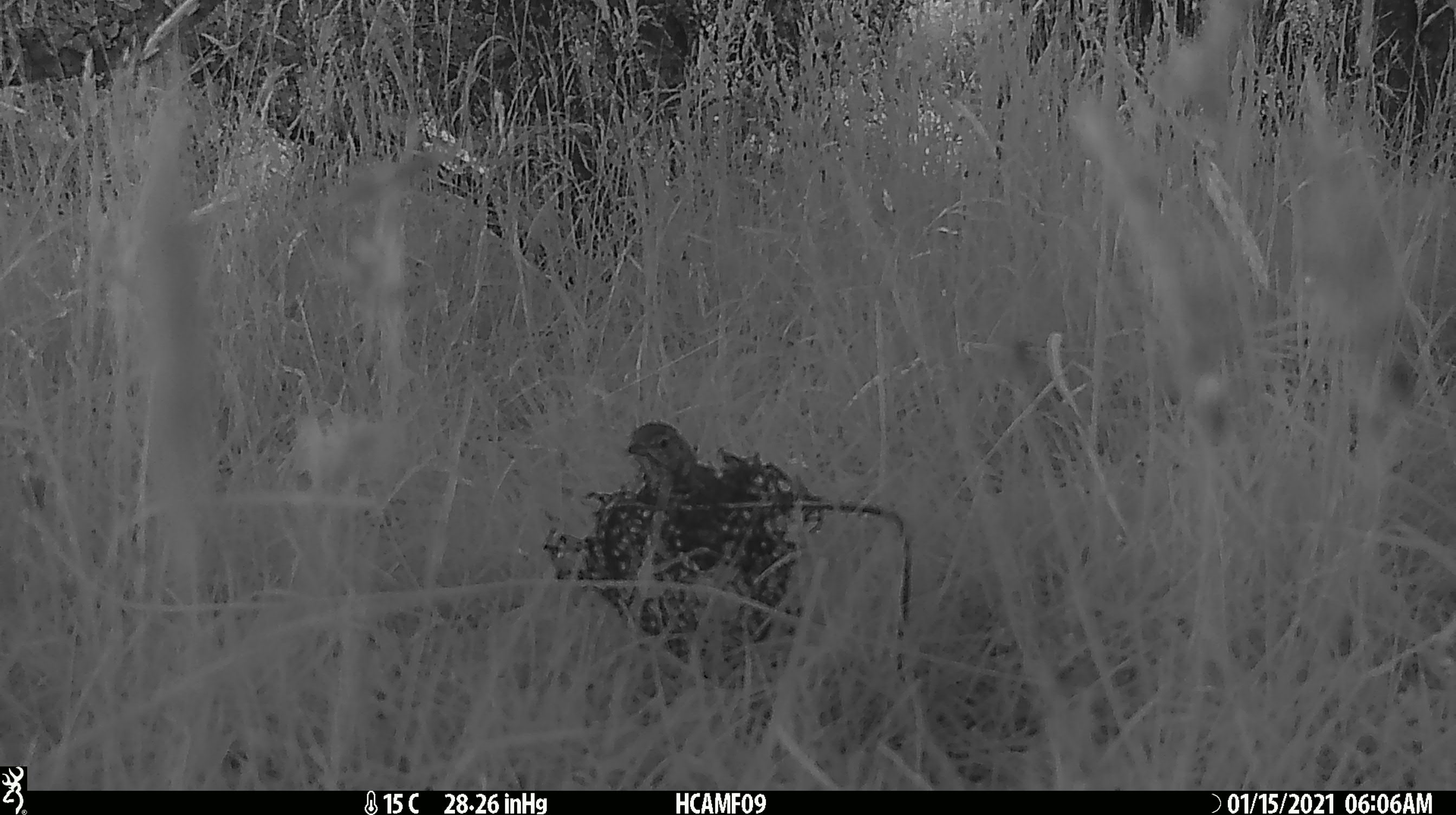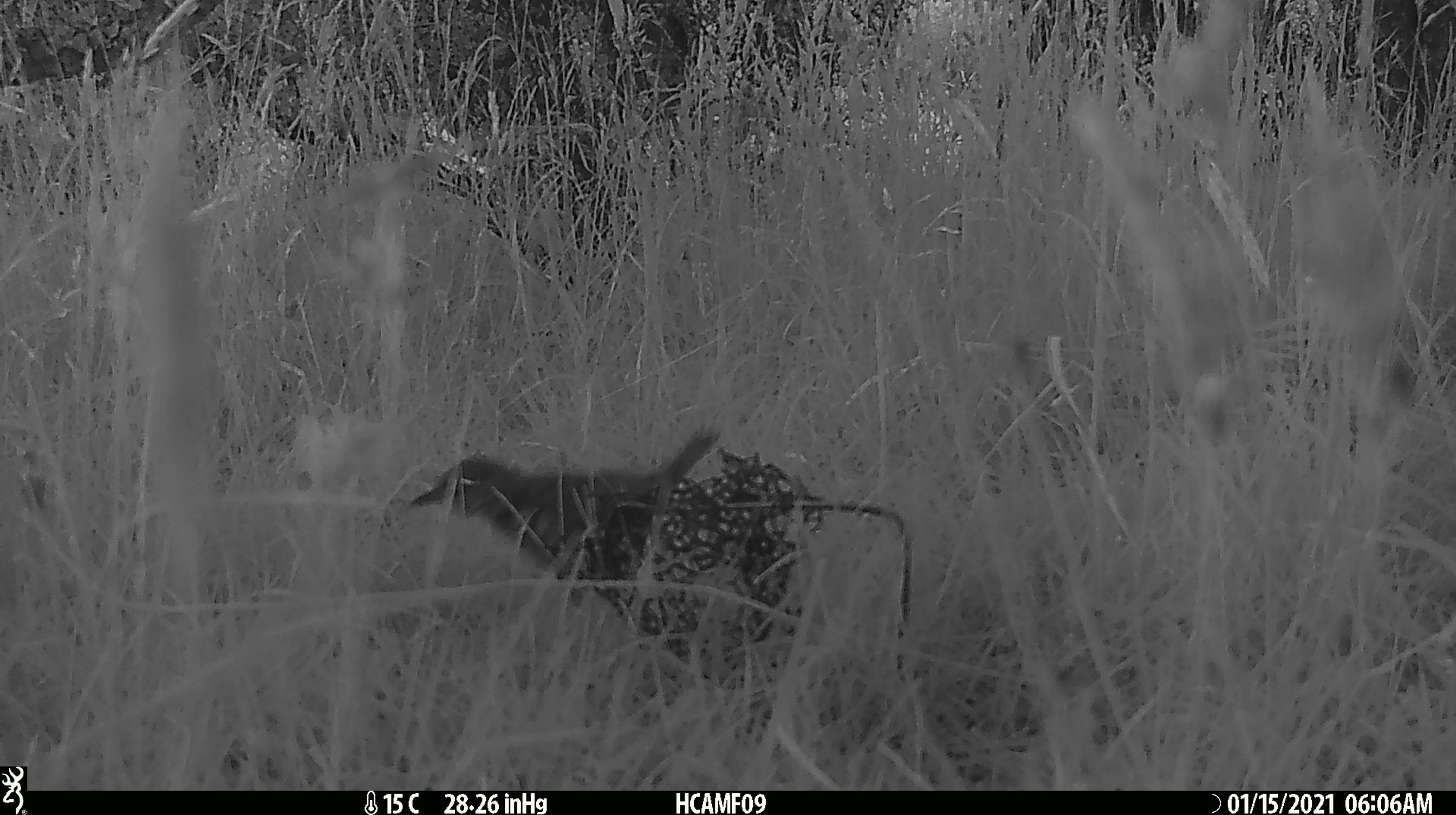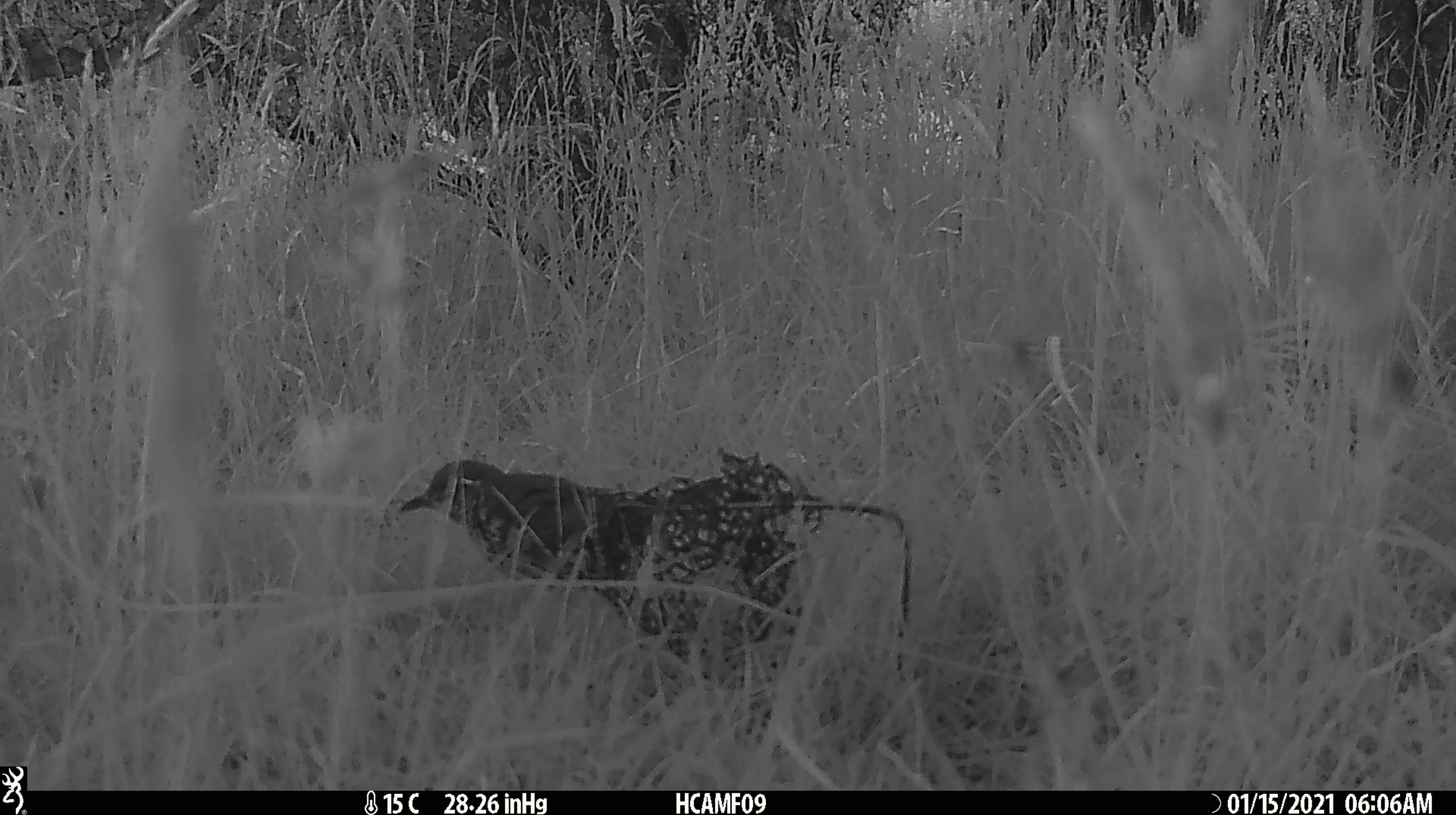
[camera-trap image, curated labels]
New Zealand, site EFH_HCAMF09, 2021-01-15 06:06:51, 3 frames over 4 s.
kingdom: Animalia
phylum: Chordata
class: Aves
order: Passeriformes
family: Turdidae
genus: Turdus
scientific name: Turdus philomelos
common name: song thrush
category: thrush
Thrush (song thrush) (Turdus philomelos).